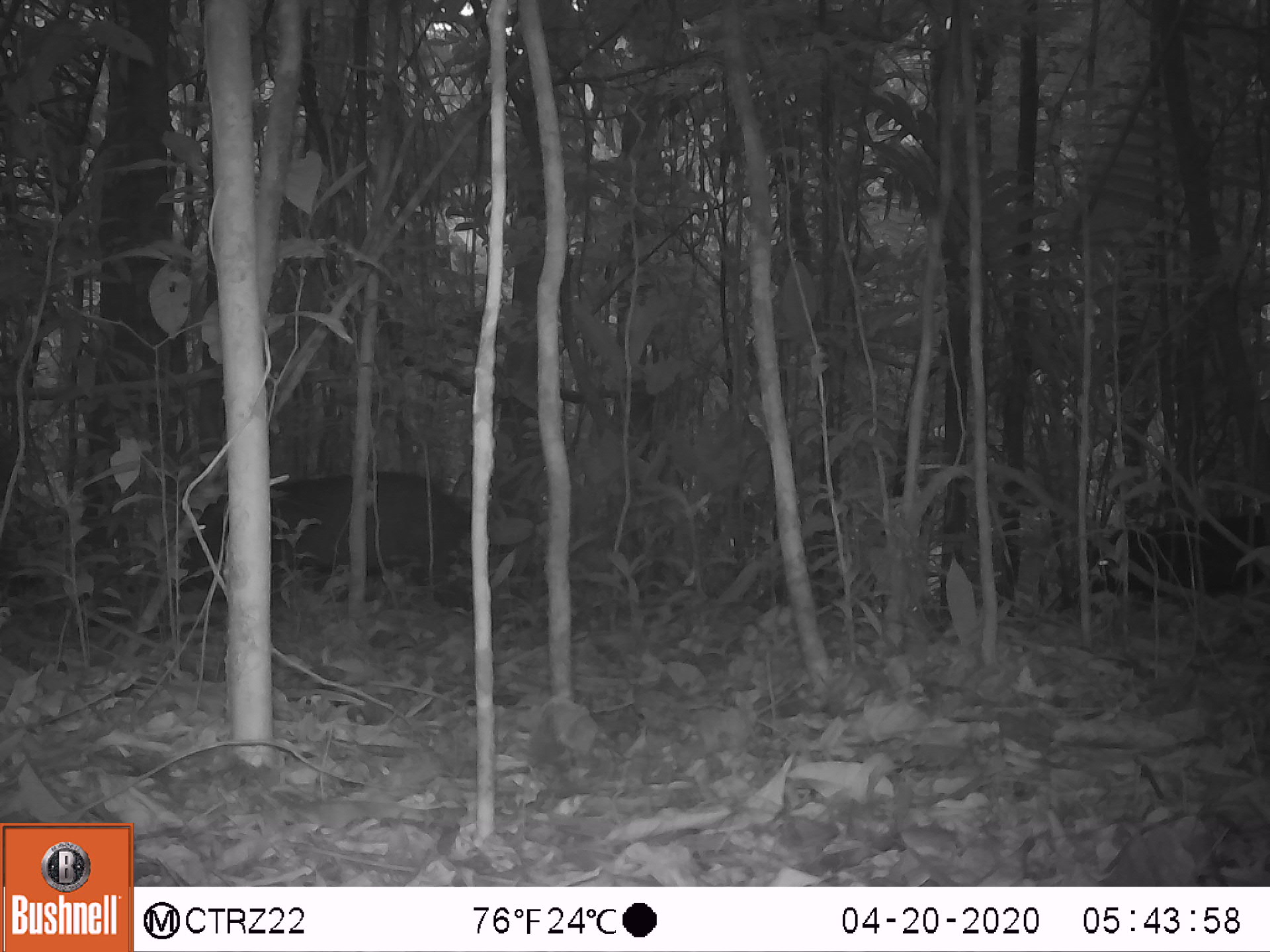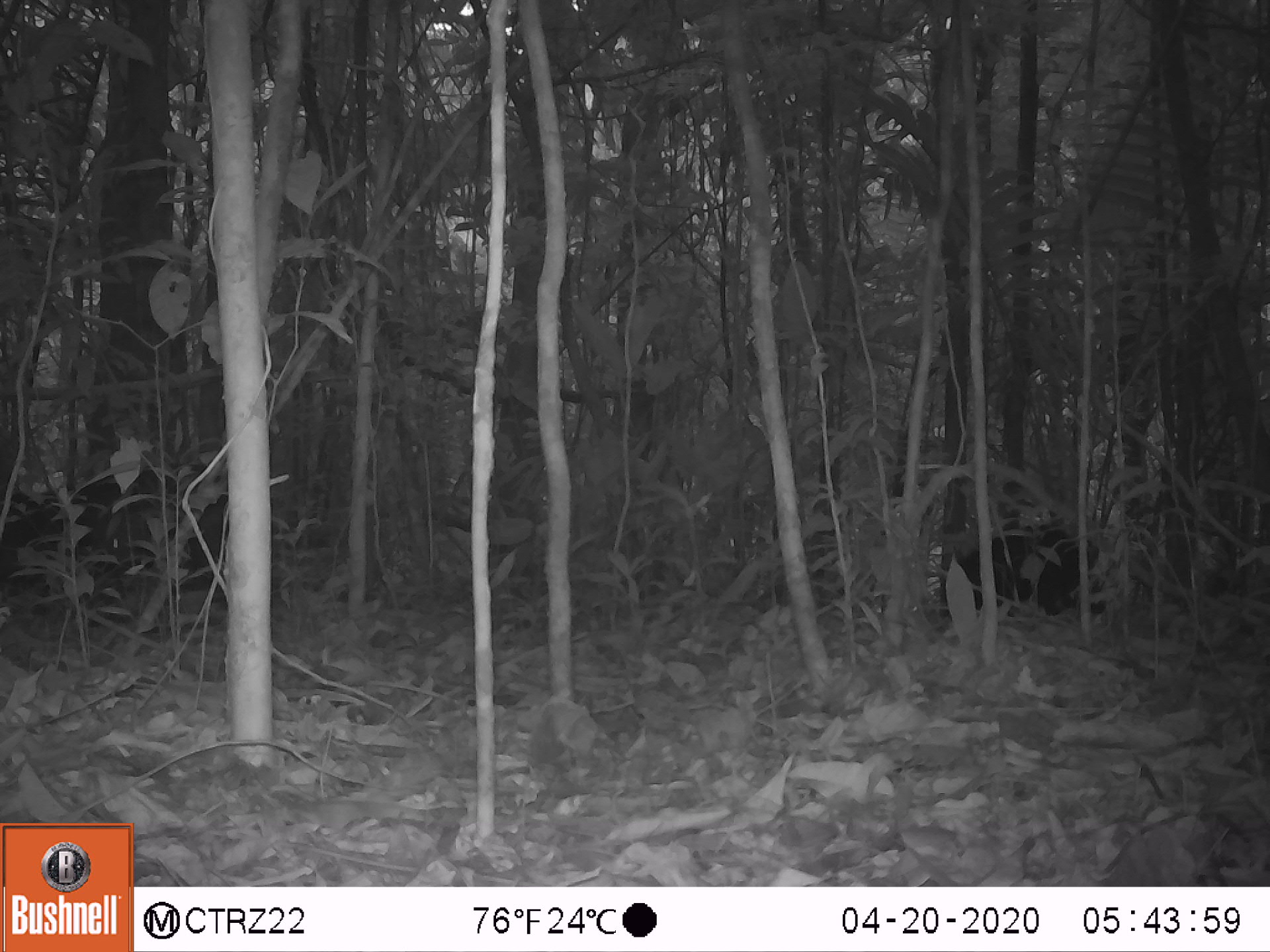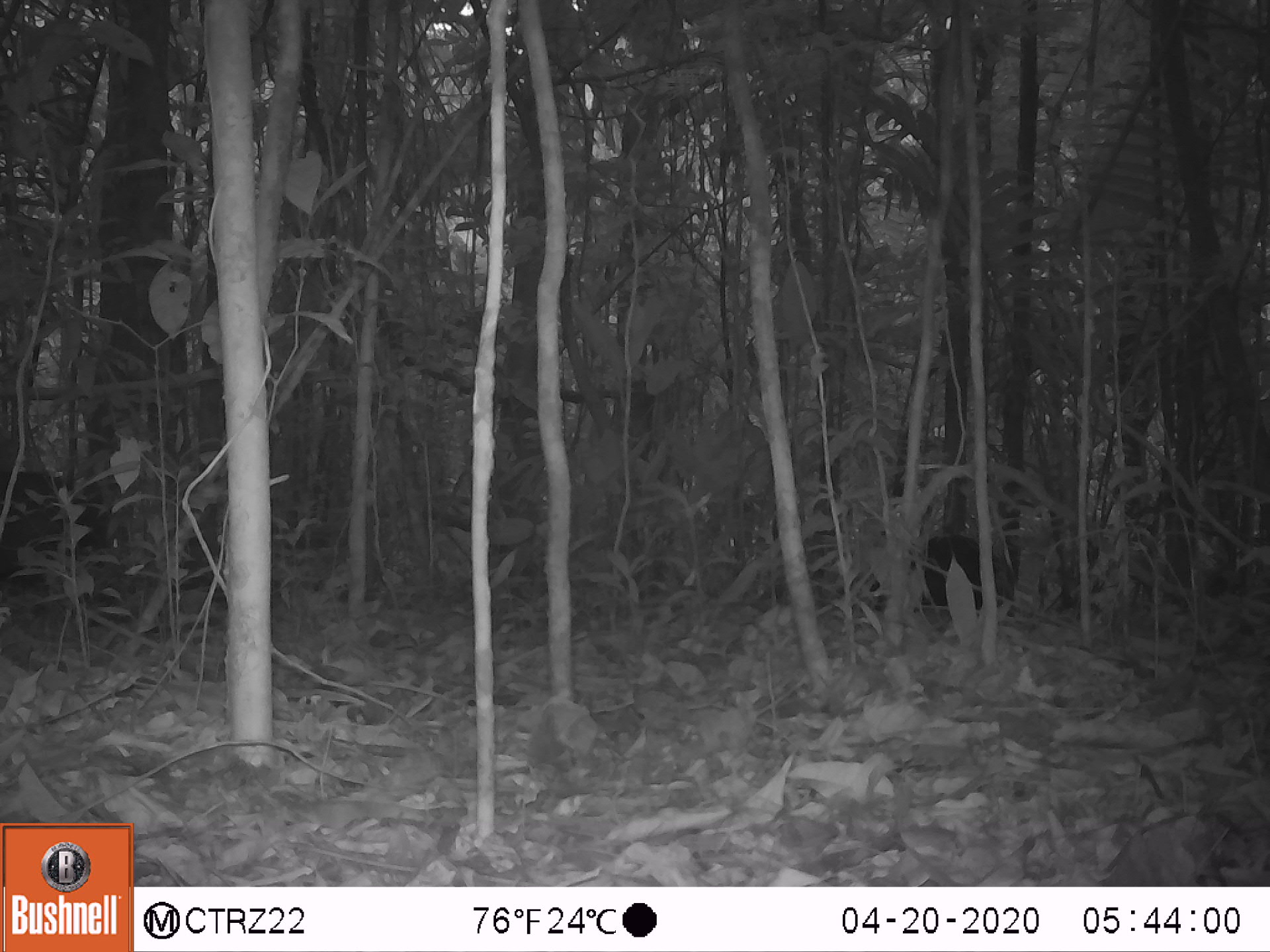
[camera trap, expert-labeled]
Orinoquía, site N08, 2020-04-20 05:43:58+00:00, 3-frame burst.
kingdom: Animalia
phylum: Chordata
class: Mammalia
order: Artiodactyla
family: Tayassuidae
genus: Pecari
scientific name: Pecari tajacu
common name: collared peccary